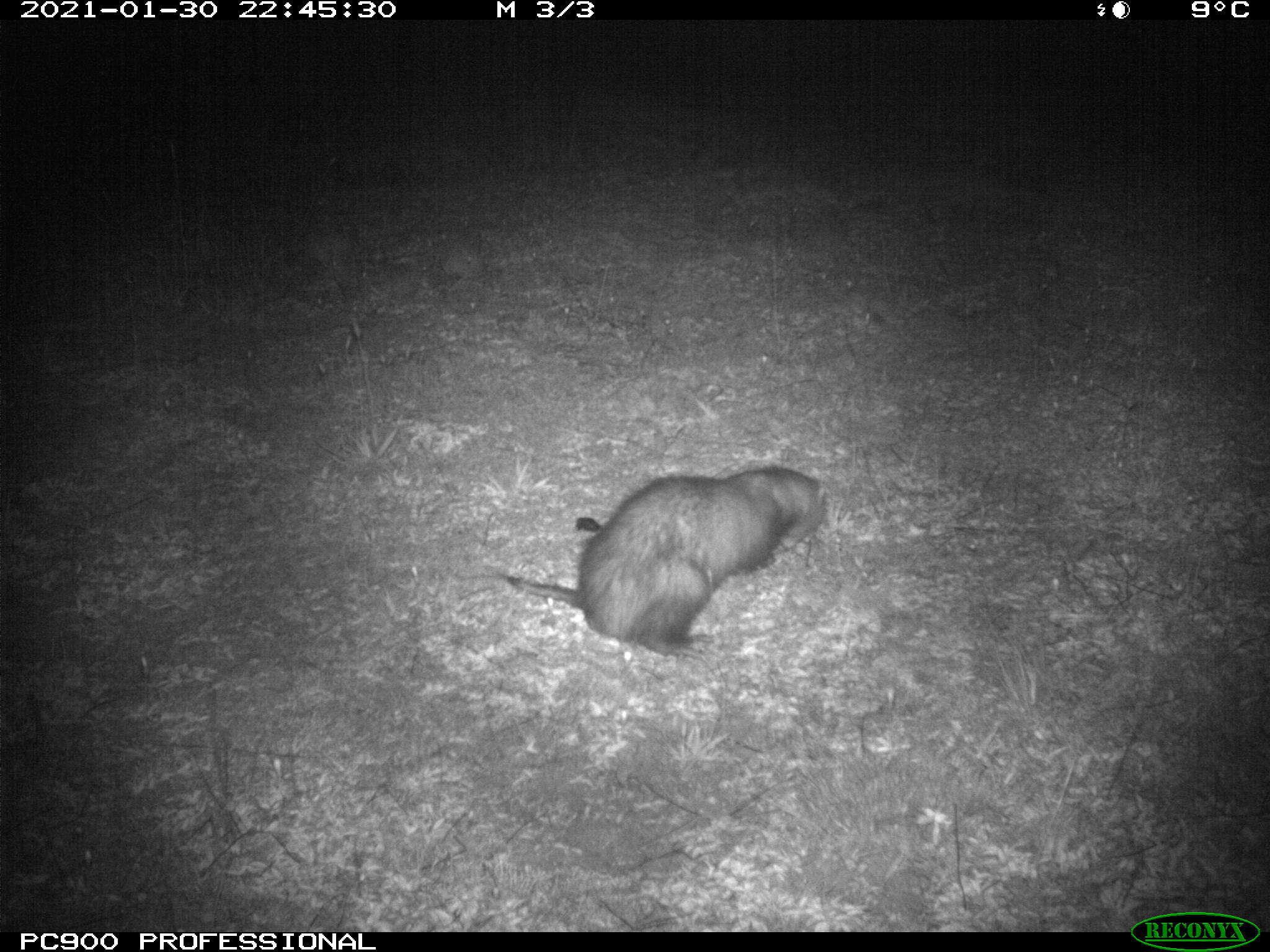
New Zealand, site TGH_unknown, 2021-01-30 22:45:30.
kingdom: Animalia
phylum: Chordata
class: Mammalia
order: Carnivora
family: Mustelidae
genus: Mustela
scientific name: Mustela furo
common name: ferret